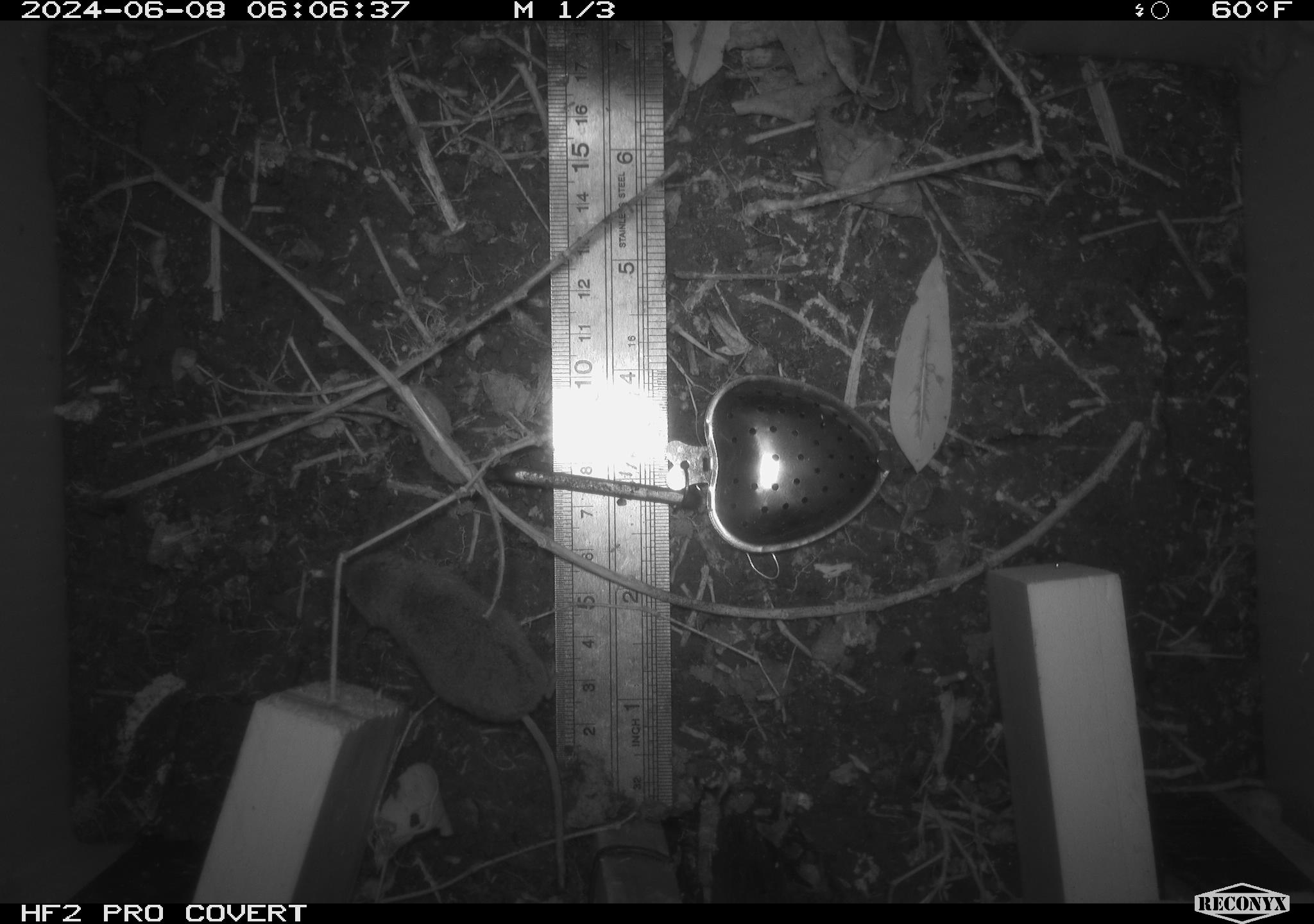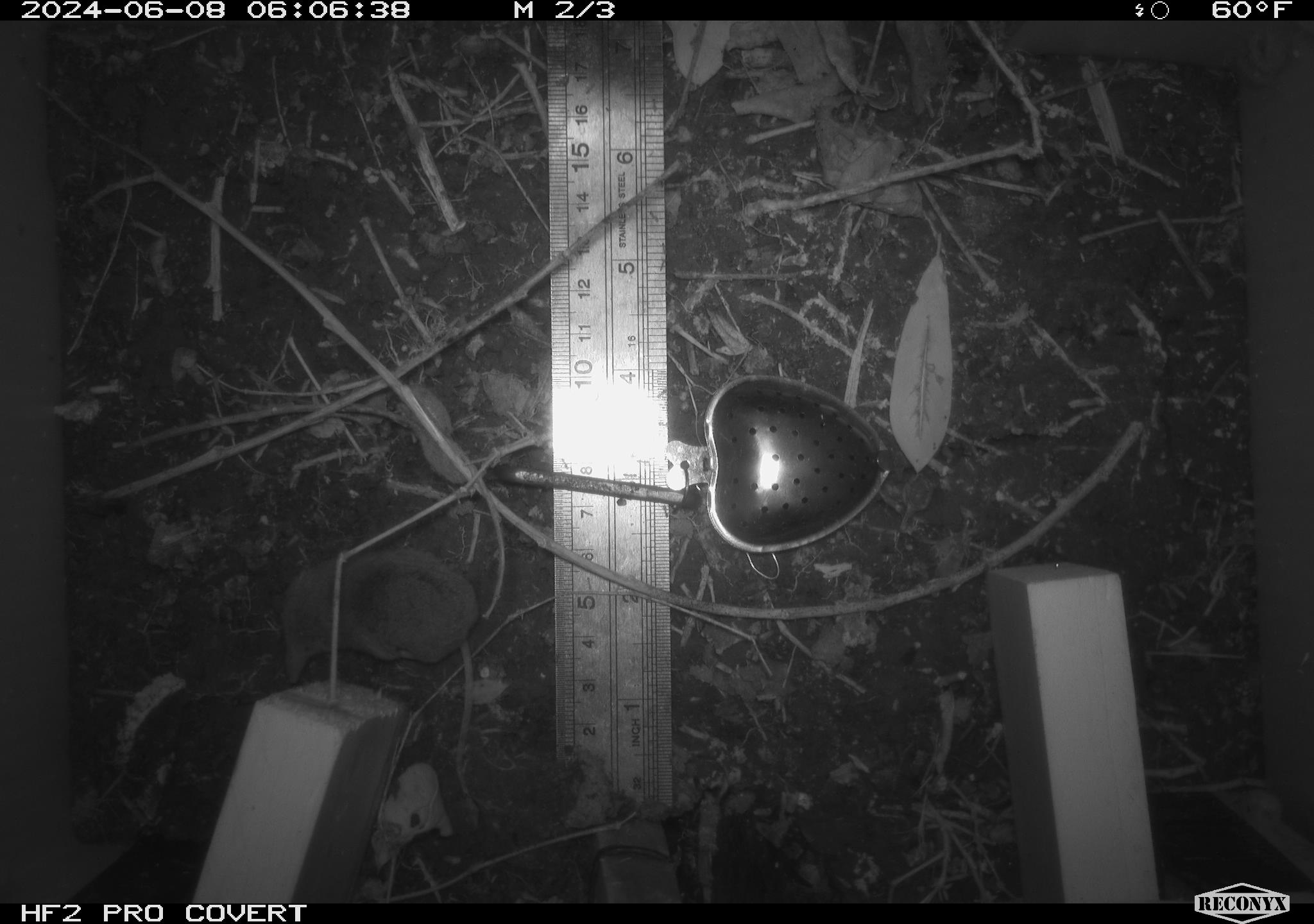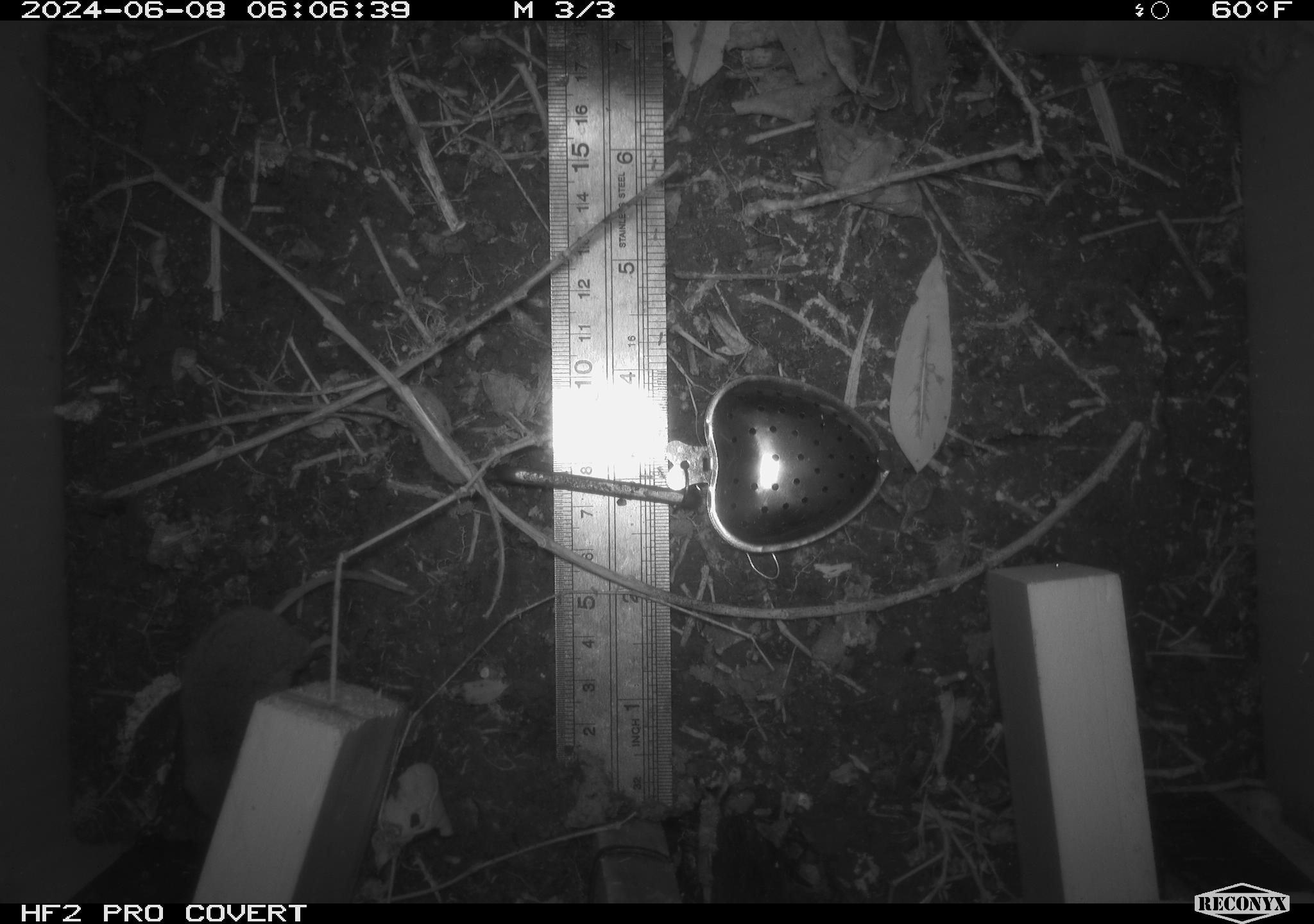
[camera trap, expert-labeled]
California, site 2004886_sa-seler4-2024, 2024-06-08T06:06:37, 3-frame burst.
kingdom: Animalia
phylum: Chordata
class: Mammalia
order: Eulipotyphla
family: Soricidae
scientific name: Soricidae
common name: shrews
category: soricidae family